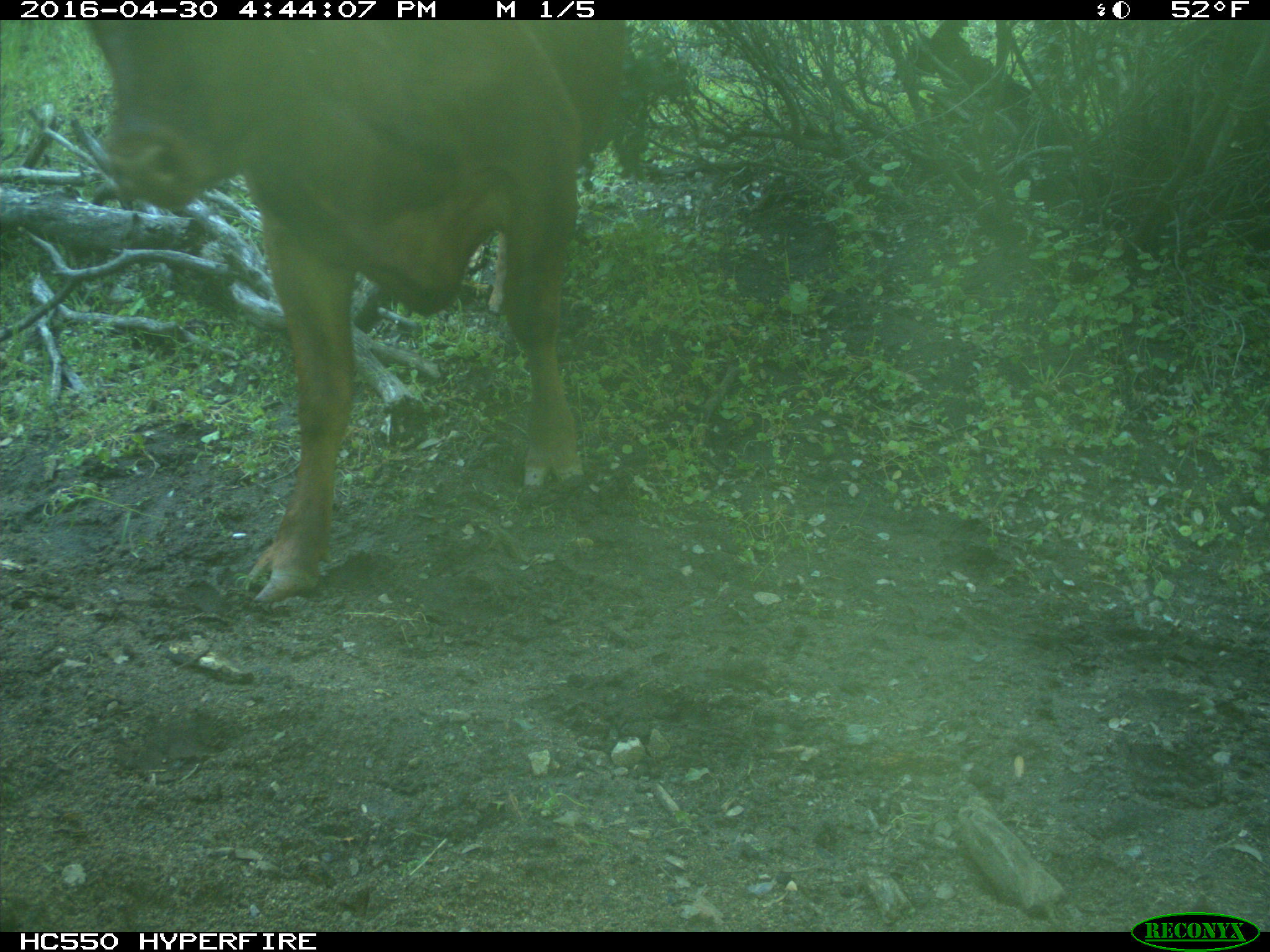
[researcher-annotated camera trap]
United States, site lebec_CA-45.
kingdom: Animalia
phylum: Chordata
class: Mammalia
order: Artiodactyla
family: Bovidae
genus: Bos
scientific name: Bos taurus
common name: domestic cow